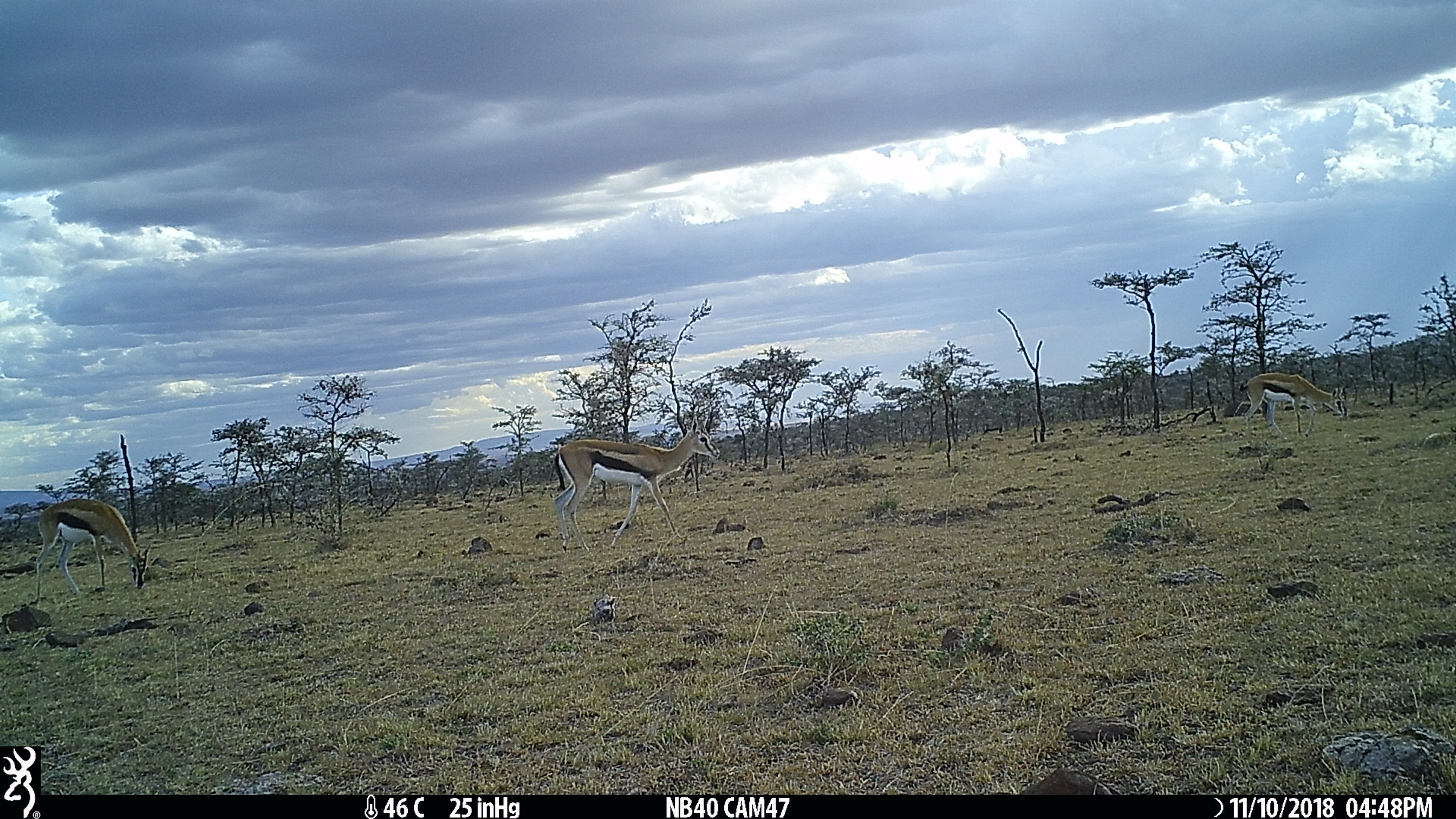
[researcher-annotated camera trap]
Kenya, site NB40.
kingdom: Animalia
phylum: Chordata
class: Mammalia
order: Artiodactyla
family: Bovidae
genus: Eudorcas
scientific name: Eudorcas thomsonii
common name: thomon's gazelle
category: gazelle thomsons